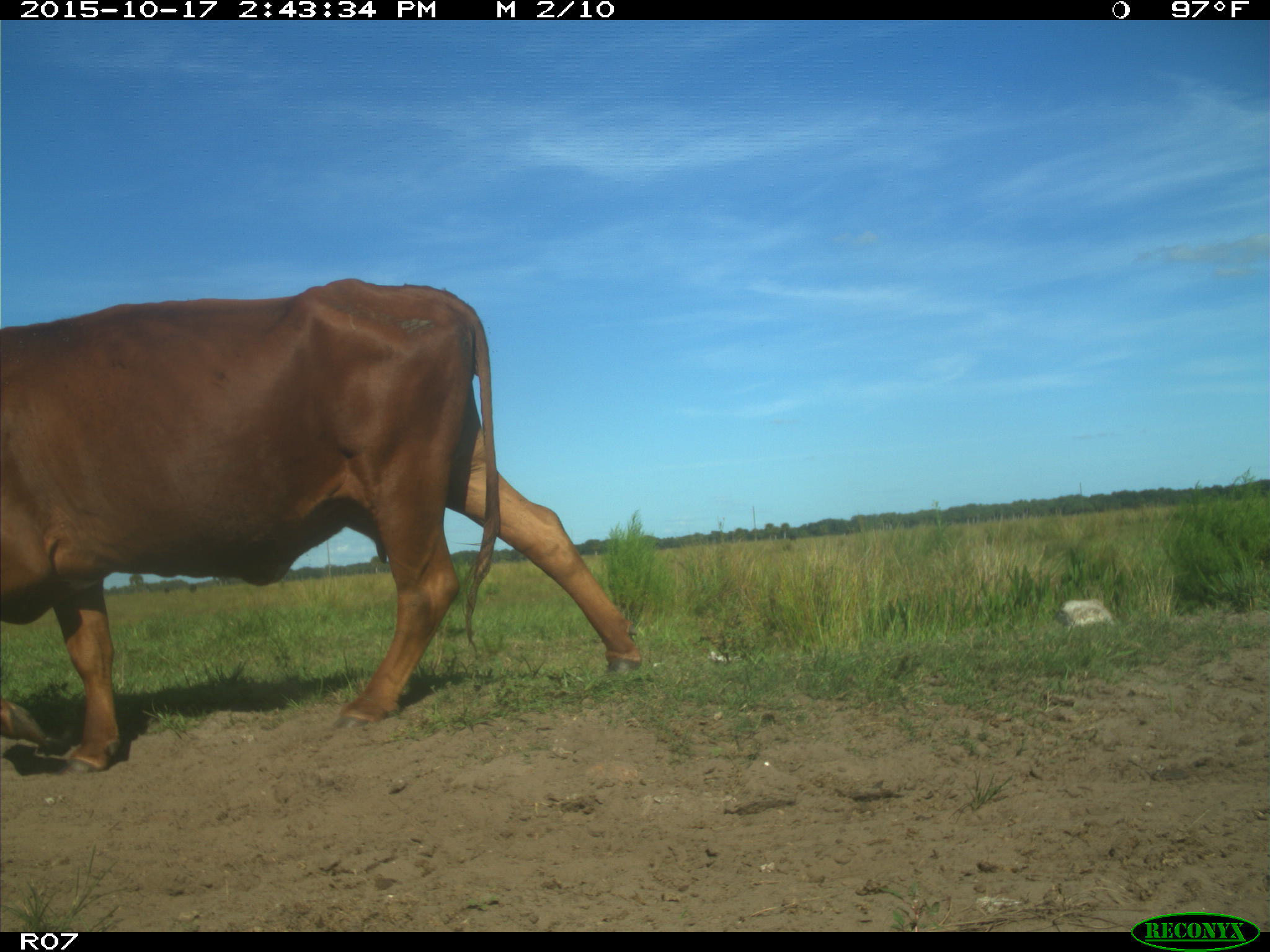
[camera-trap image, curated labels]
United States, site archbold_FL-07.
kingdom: Animalia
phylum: Chordata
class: Mammalia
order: Artiodactyla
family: Bovidae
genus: Bos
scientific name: Bos taurus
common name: domestic cow